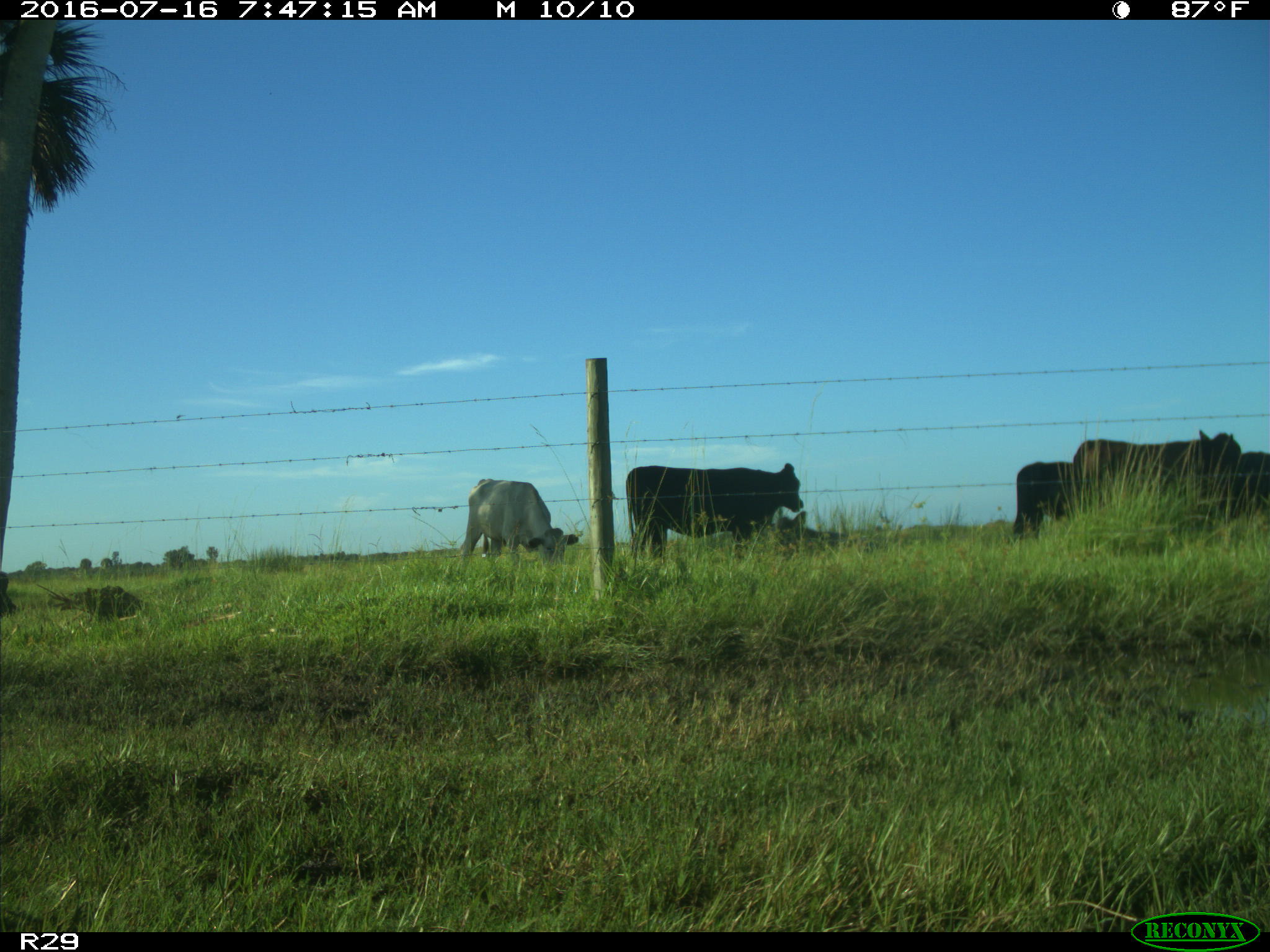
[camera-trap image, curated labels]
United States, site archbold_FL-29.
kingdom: Animalia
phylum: Chordata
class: Mammalia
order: Artiodactyla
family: Bovidae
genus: Bos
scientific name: Bos taurus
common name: domestic cow